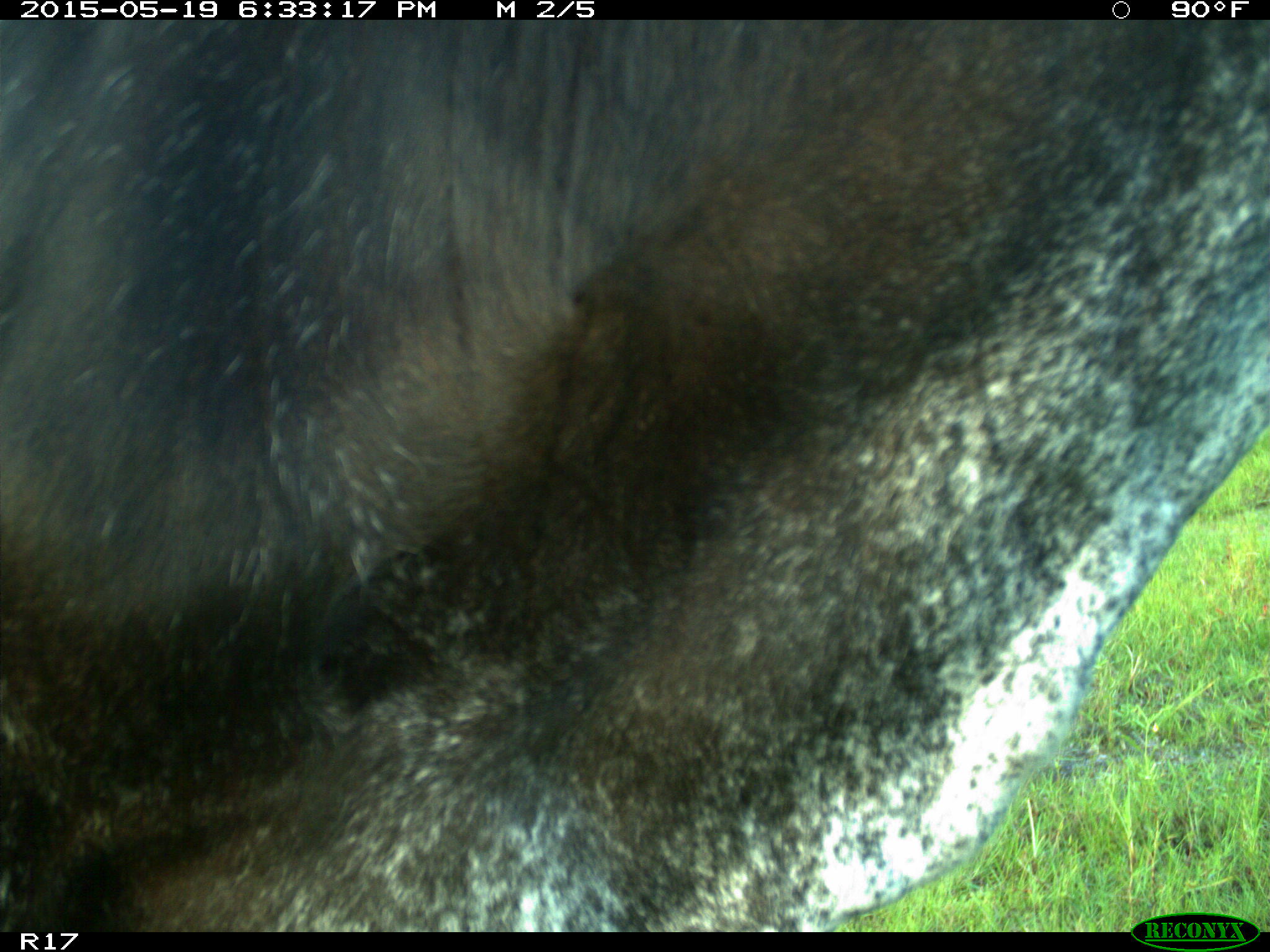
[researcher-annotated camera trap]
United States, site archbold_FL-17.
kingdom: Animalia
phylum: Chordata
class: Mammalia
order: Artiodactyla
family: Bovidae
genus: Bos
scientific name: Bos taurus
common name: domestic cow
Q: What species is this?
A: Bos taurus (domestic cow).